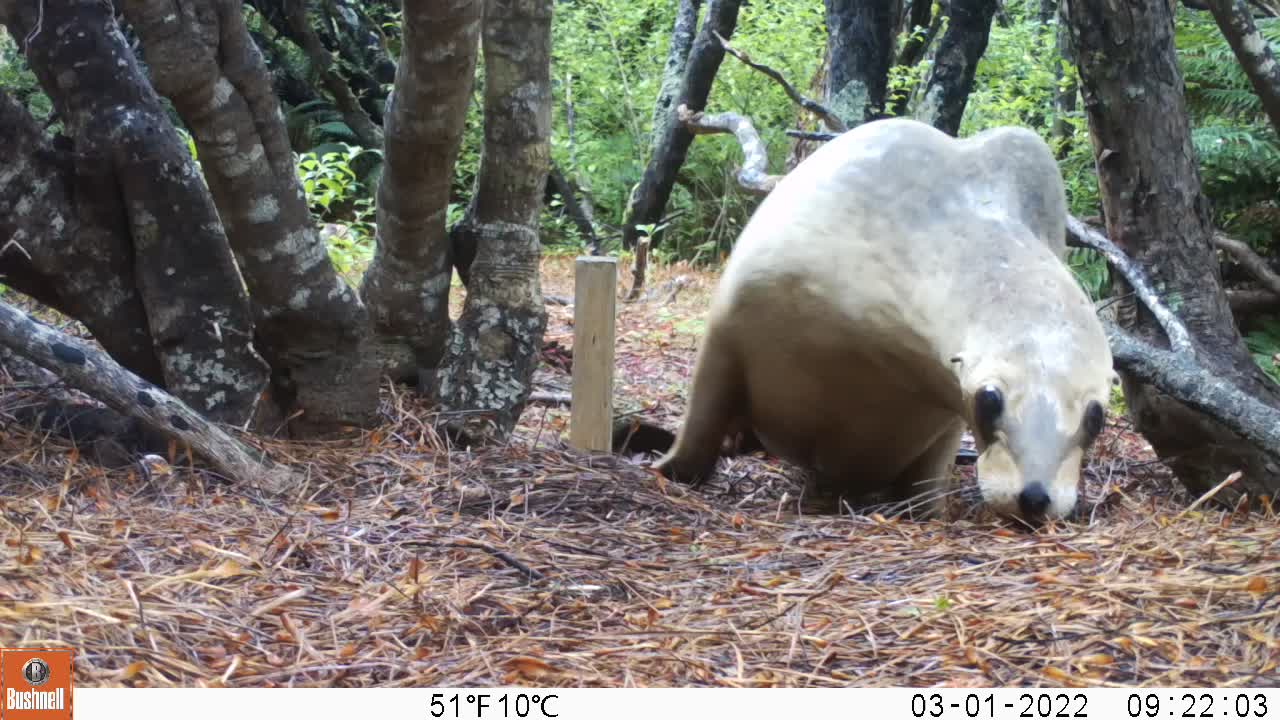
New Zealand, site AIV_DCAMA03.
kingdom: Animalia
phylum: Chordata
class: Mammalia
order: Carnivora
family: Otariidae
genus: Phocarctos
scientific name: Phocarctos hookeri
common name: new zealand sea lion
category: sealion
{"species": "sealion (new zealand sea lion) (Phocarctos hookeri)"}